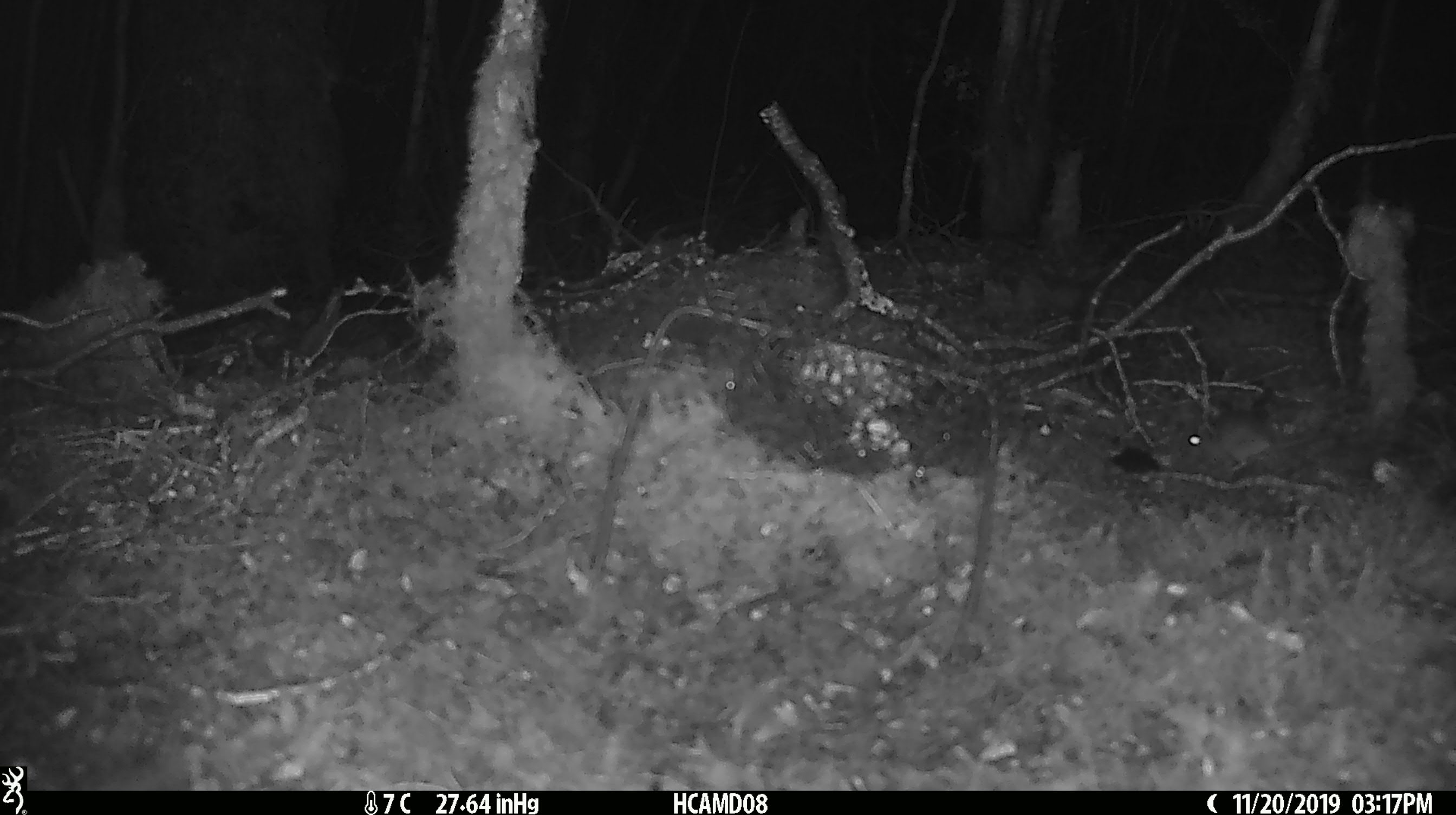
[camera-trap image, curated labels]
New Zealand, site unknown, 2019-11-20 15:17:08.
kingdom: Animalia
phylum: Chordata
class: Mammalia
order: Rodentia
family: Muridae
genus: Mus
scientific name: Mus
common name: mouse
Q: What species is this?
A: Mouse (Mus).